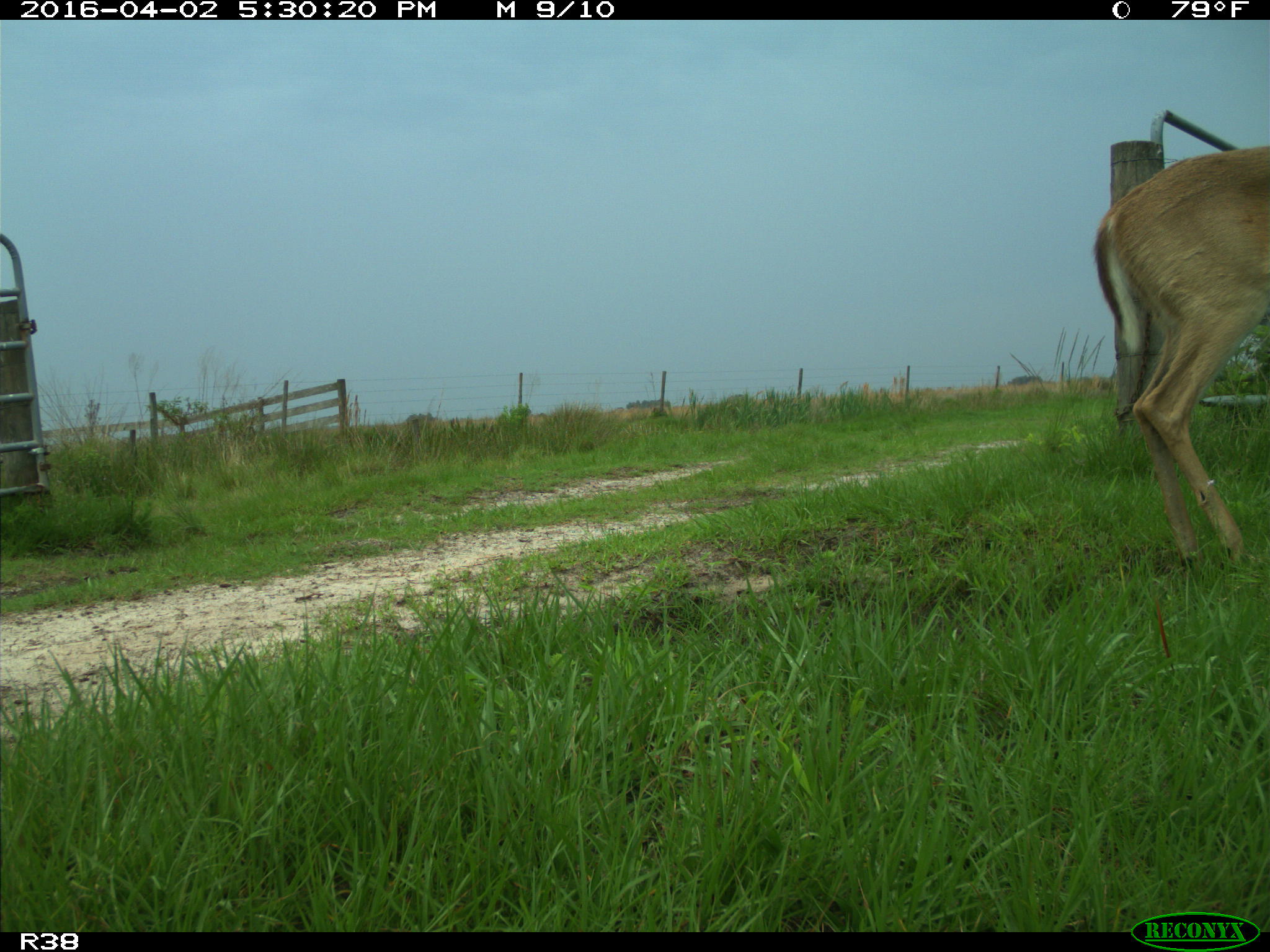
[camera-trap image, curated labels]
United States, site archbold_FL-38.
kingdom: Animalia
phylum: Chordata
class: Mammalia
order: Artiodactyla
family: Cervidae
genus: Odocoileus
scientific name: Odocoileus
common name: deer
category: unidentified deer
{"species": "unidentified deer (deer) (Odocoileus)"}